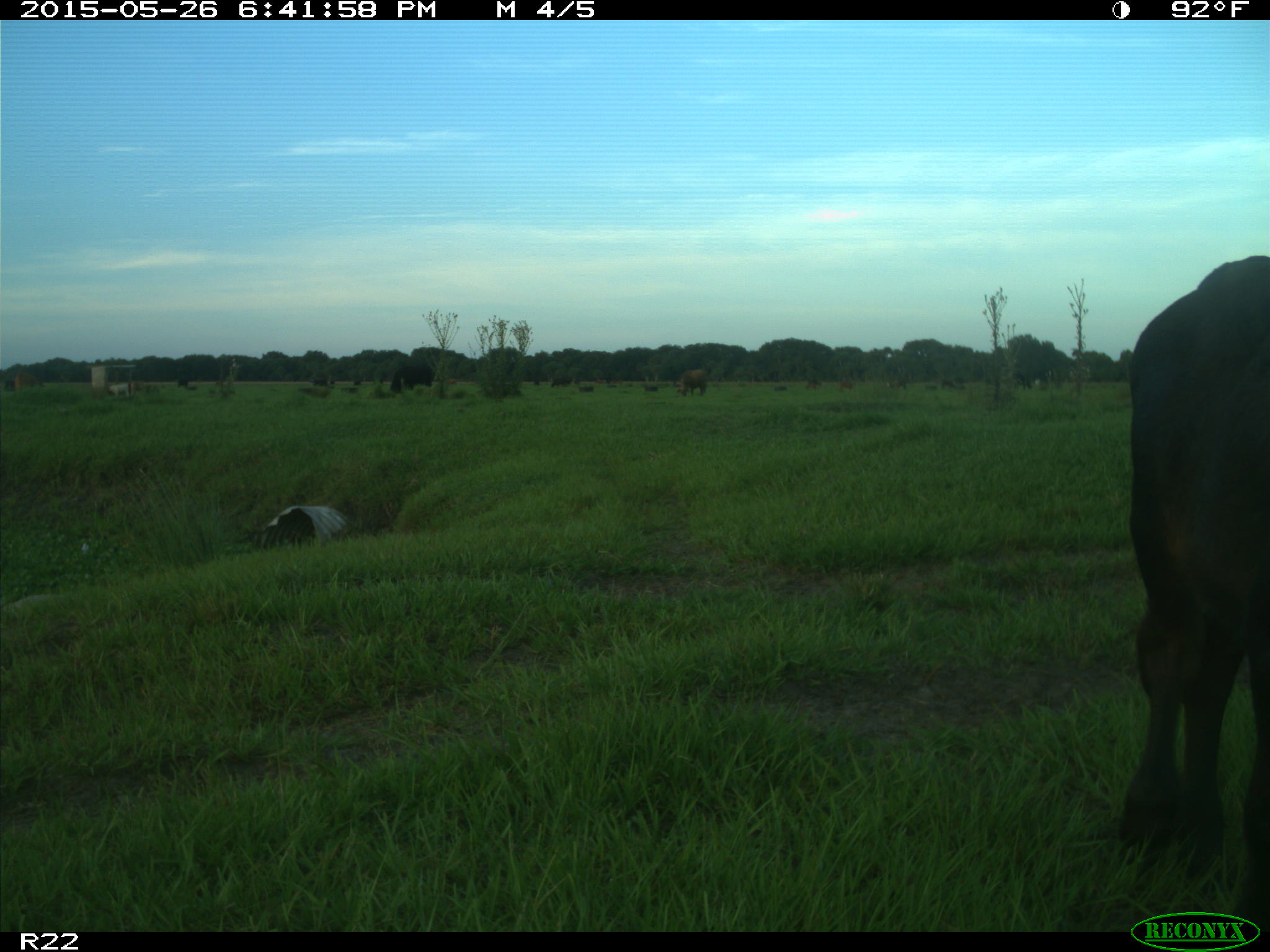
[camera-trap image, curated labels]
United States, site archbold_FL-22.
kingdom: Animalia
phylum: Chordata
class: Mammalia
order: Artiodactyla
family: Bovidae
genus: Bos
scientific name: Bos taurus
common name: domestic cow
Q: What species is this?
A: Bos taurus (domestic cow).